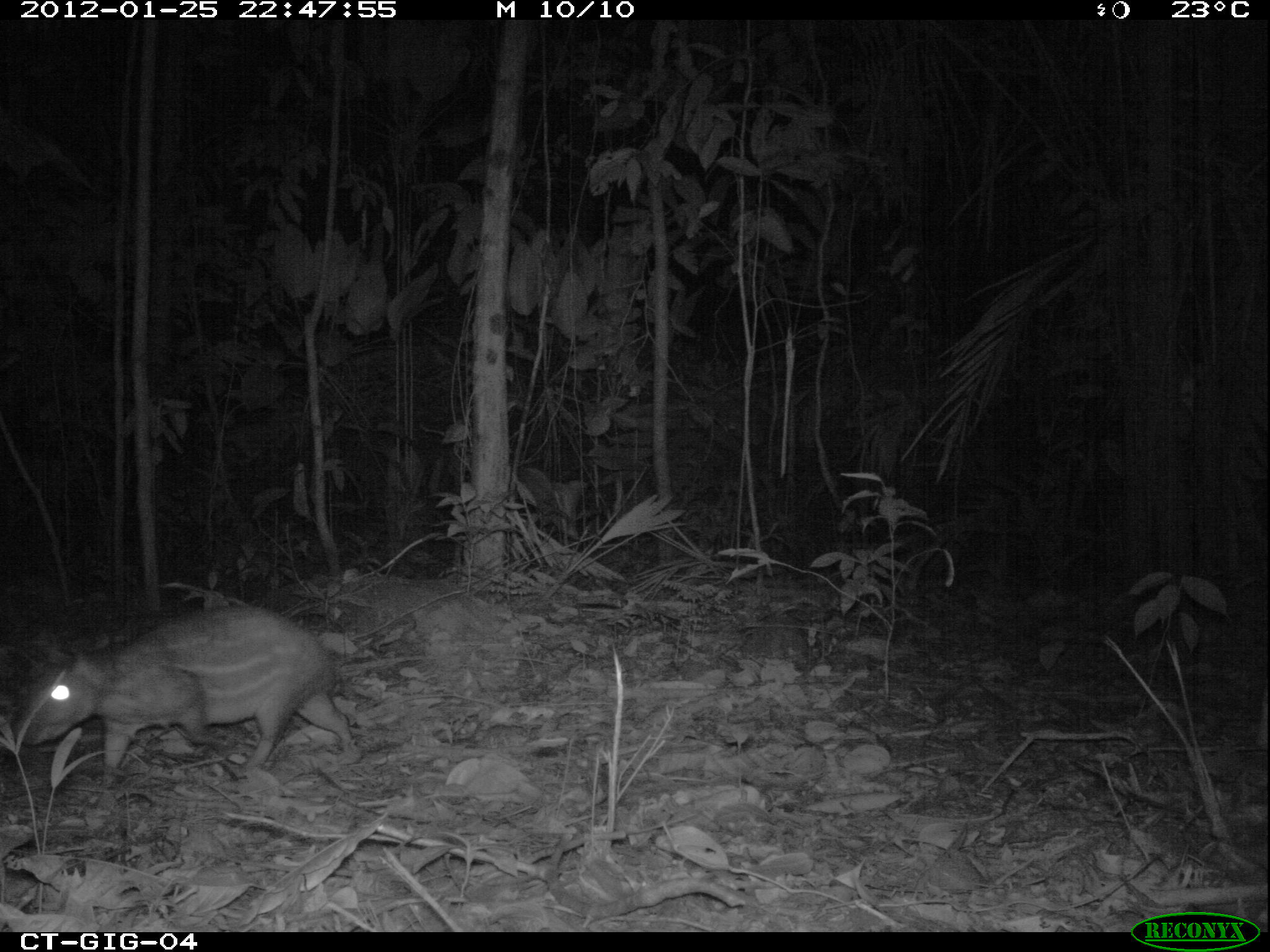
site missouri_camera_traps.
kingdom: Animalia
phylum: Chordata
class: Mammalia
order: Rodentia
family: Cuniculidae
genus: Cuniculus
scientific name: Cuniculus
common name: paca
Paca (Cuniculus). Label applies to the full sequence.